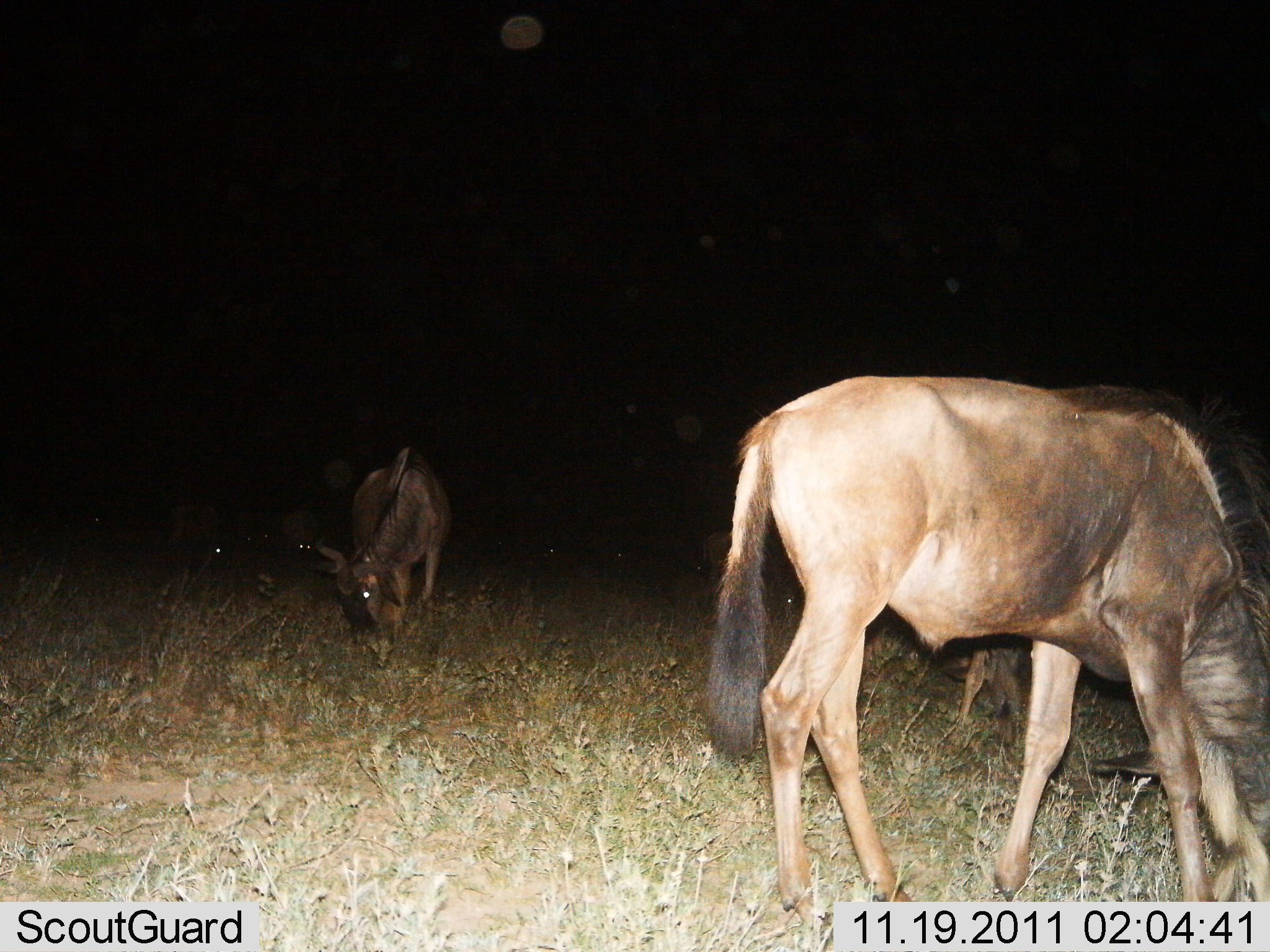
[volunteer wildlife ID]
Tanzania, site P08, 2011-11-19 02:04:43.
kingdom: Animalia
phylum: Chordata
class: Mammalia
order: Artiodactyla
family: Bovidae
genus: Connochaetes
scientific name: Connochaetes taurinus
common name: blue wildebeest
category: wildebeest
Wildebeest (blue wildebeest) (Connochaetes taurinus), count 3. Behavior (volunteer vote fractions): standing 0%, resting 0%, moving 0%, interacting 0%. Young present (vote fraction): 0%. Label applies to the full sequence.